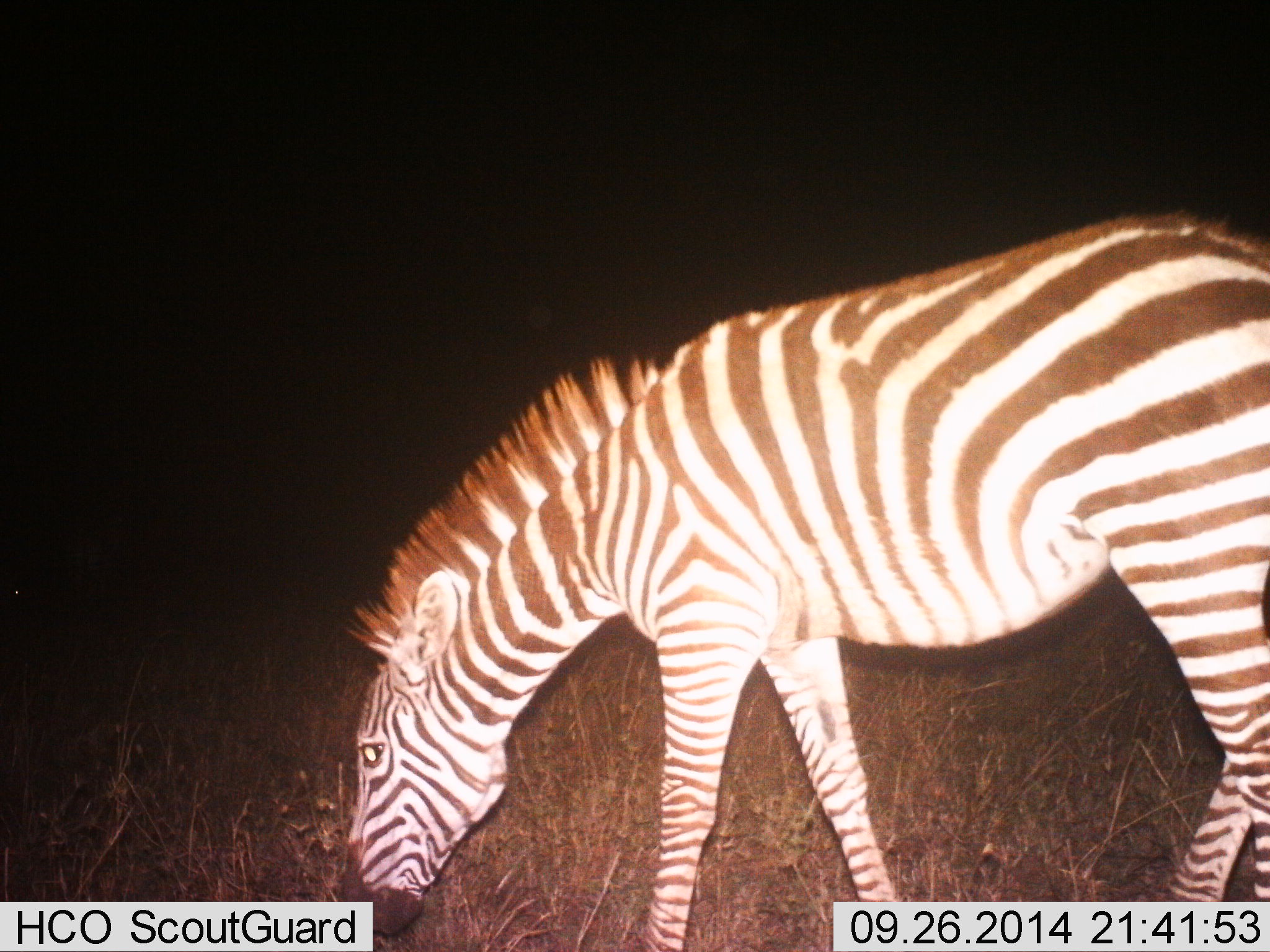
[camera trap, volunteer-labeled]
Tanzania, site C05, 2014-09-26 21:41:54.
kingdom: Animalia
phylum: Chordata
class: Mammalia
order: Perissodactyla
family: Equidae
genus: Equus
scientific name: Equus quagga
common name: plains zebra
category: zebra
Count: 1.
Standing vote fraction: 40%.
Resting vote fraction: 0%.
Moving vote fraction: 0%.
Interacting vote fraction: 0%.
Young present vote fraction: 0%.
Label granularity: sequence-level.